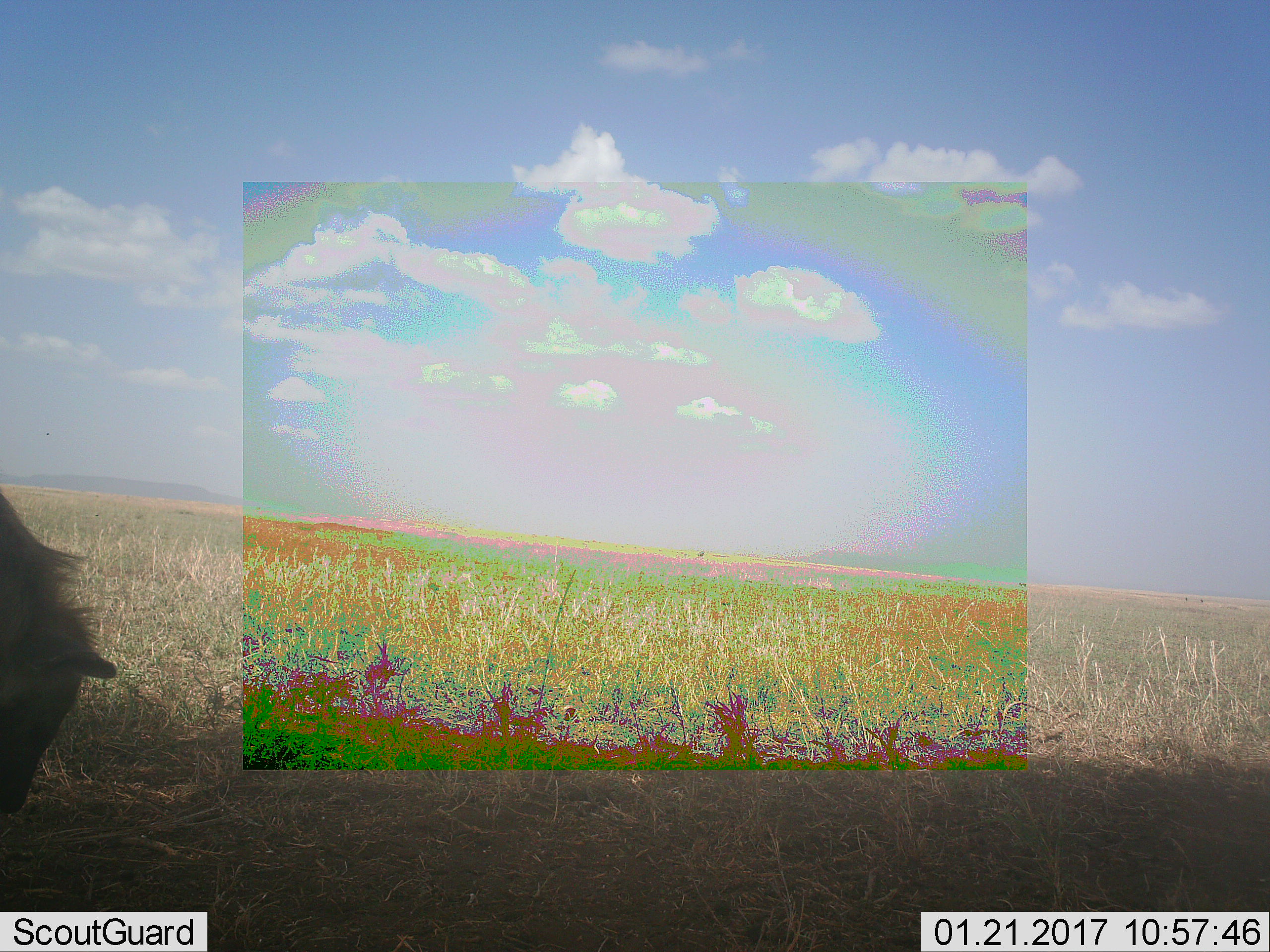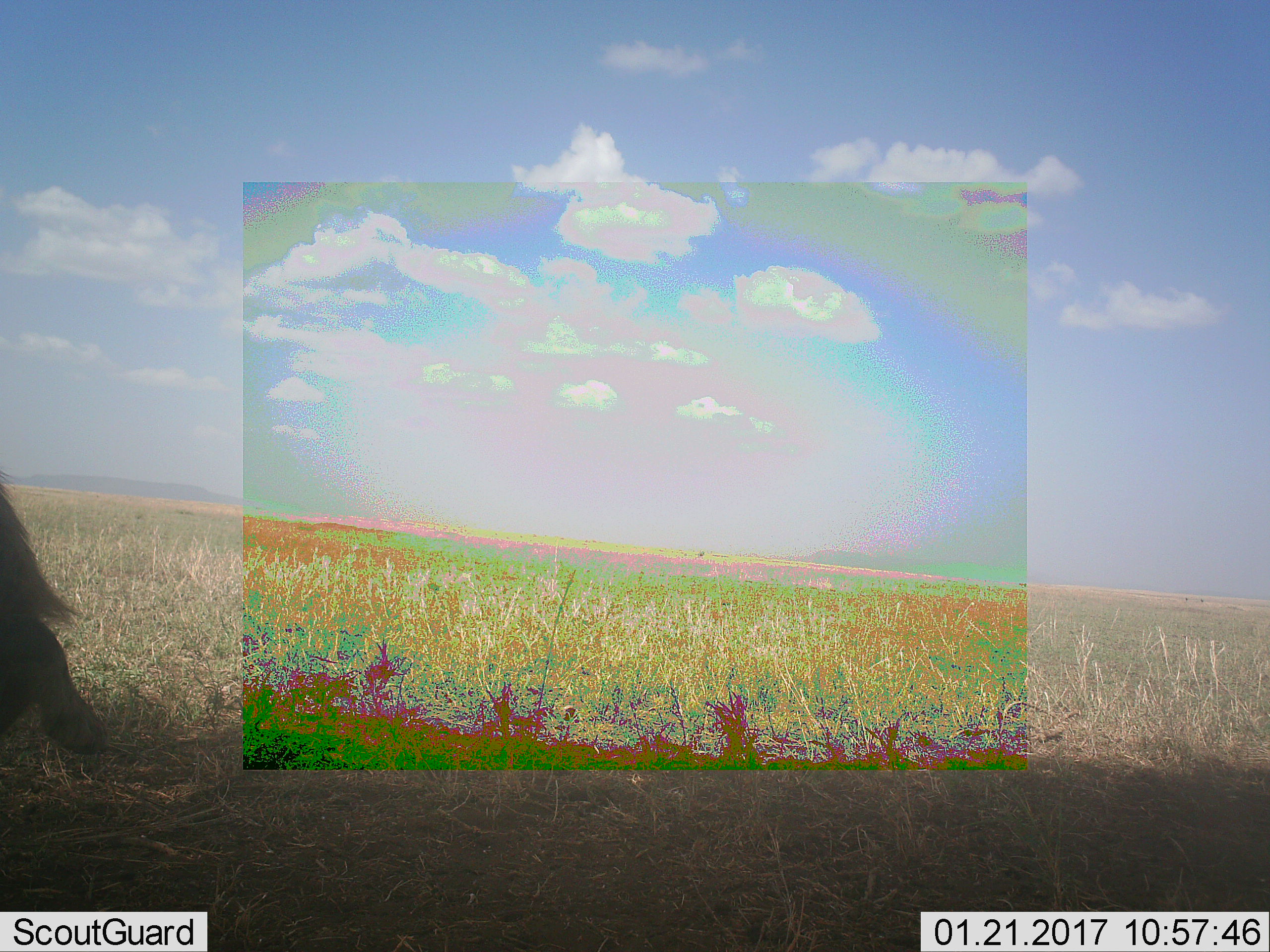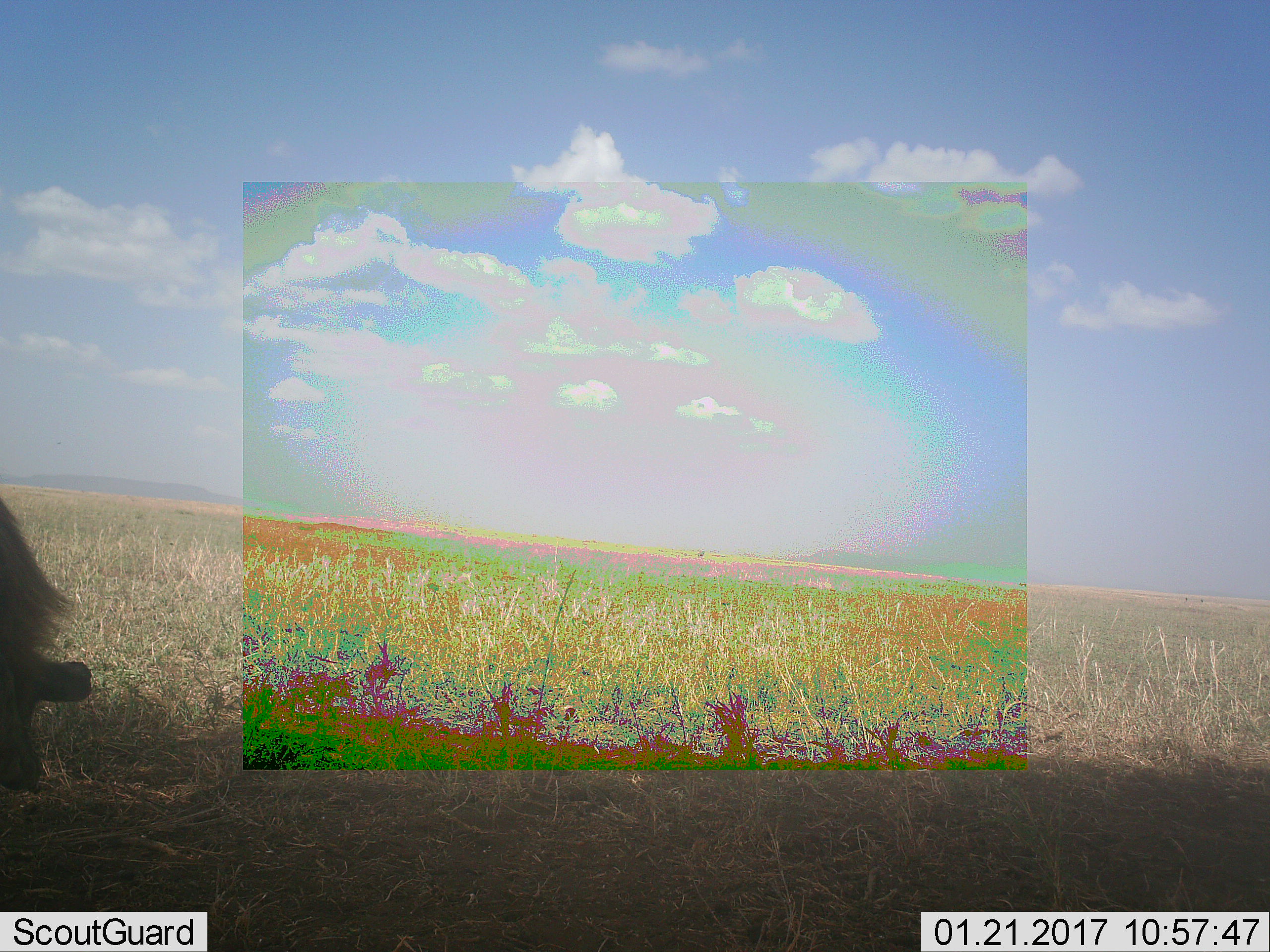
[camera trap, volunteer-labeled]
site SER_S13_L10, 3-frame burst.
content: unidentified animal